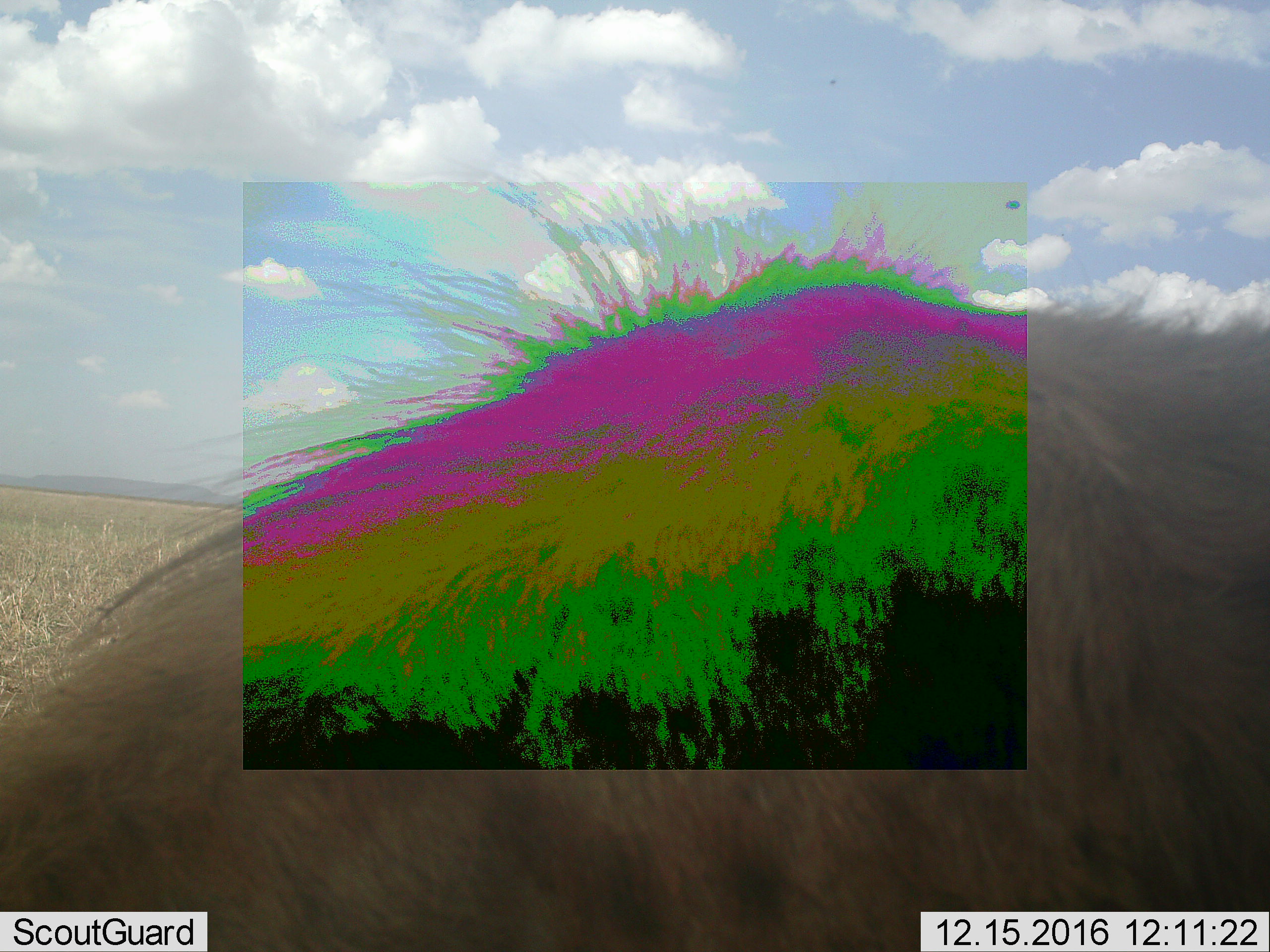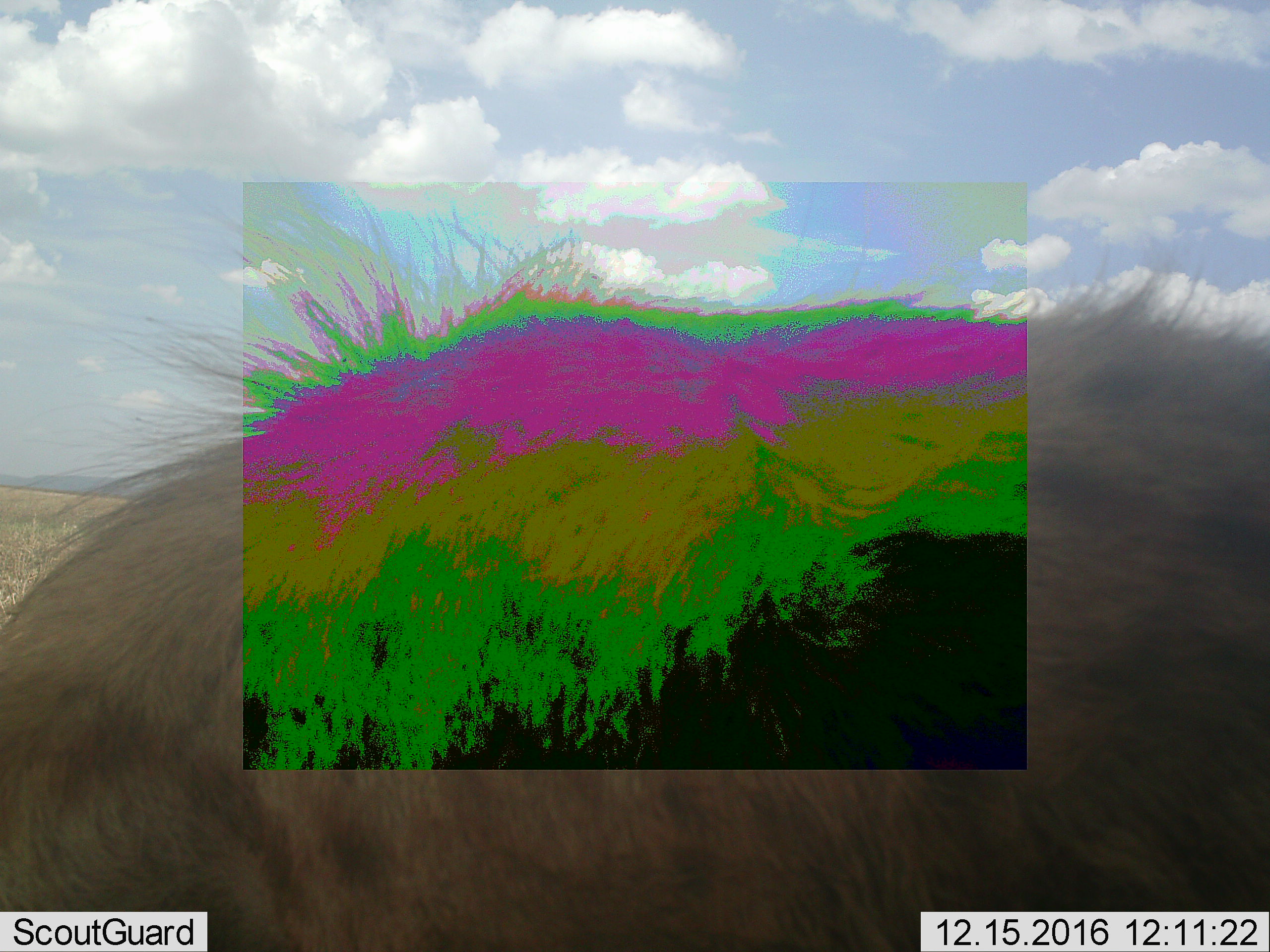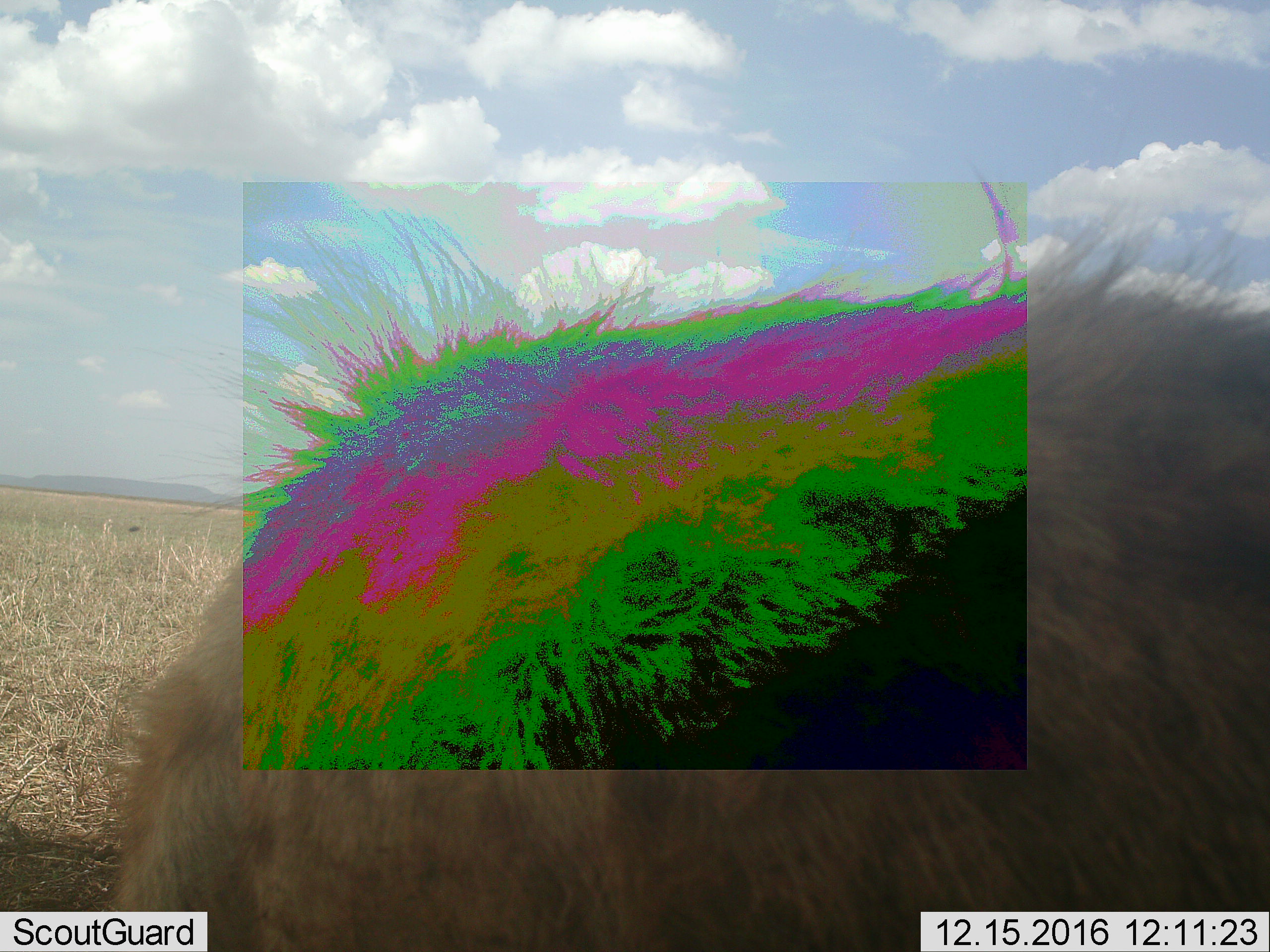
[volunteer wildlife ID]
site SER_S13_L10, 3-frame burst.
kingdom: Animalia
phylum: Chordata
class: Mammalia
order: Carnivora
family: Hyaenidae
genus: Crocuta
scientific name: Crocuta crocuta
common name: spotted hyena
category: hyenaspotted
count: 1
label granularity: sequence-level